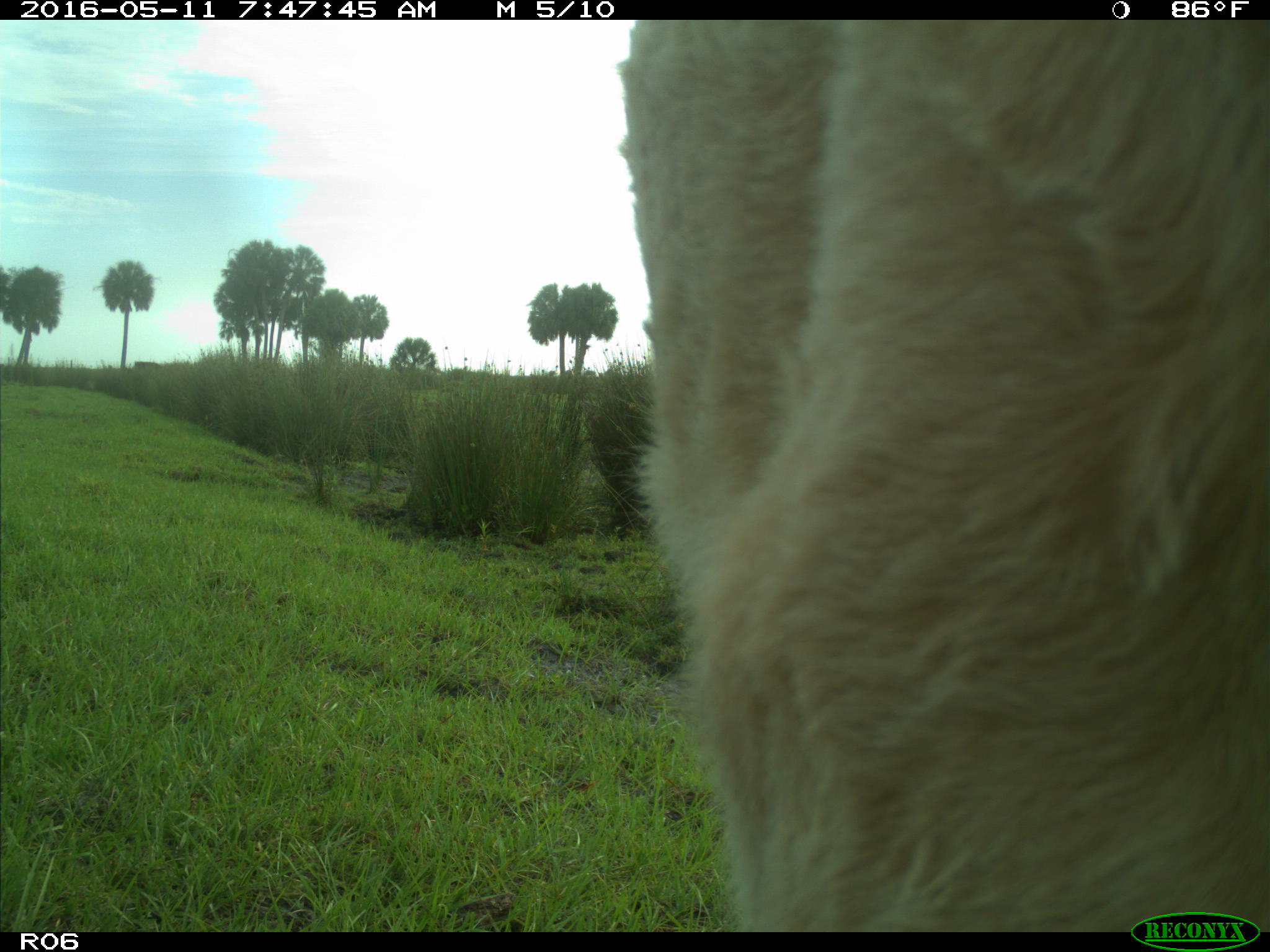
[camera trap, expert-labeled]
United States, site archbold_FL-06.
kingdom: Animalia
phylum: Chordata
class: Mammalia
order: Artiodactyla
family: Bovidae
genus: Bos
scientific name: Bos taurus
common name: domestic cow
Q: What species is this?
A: Bos taurus (domestic cow).